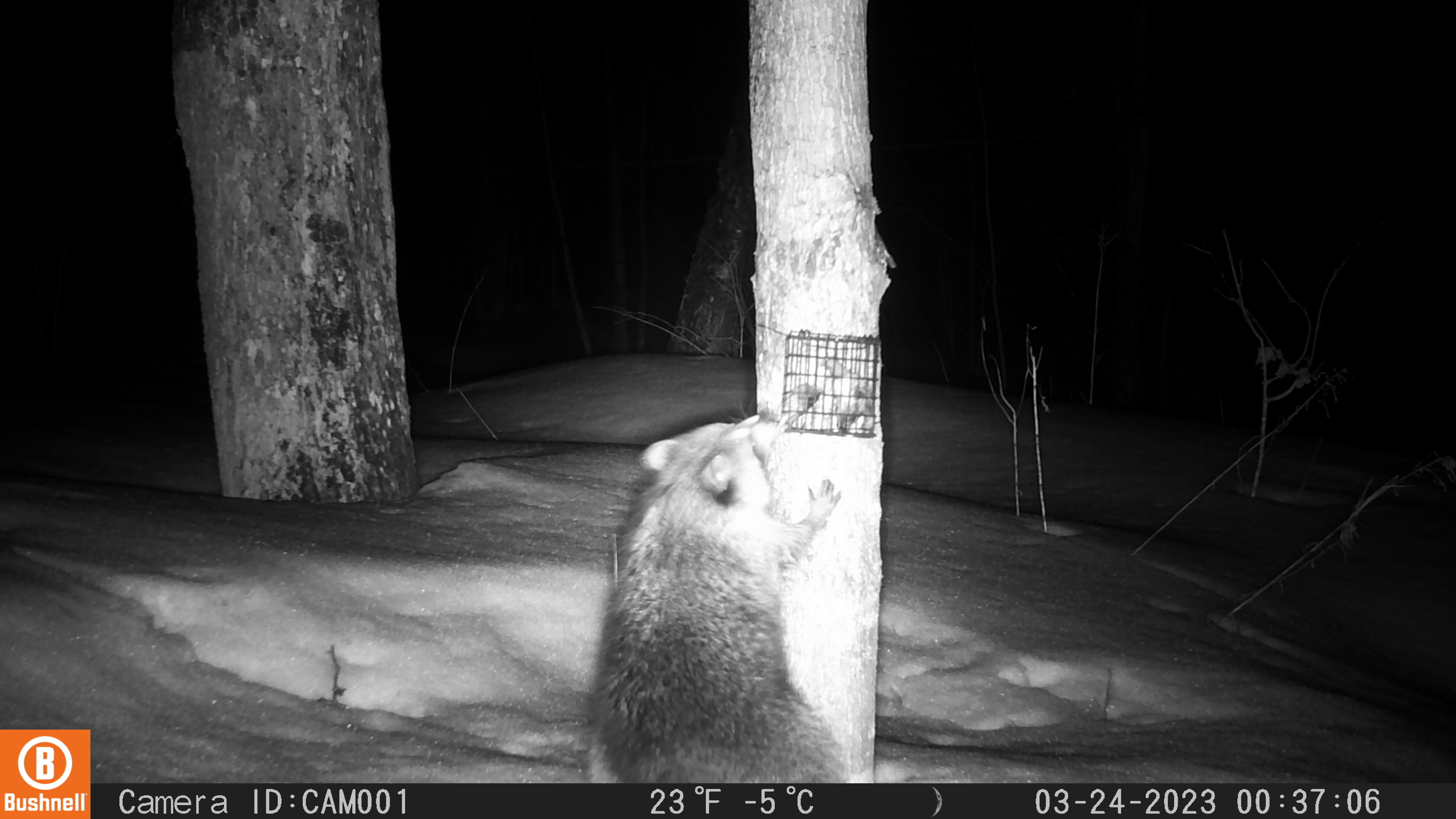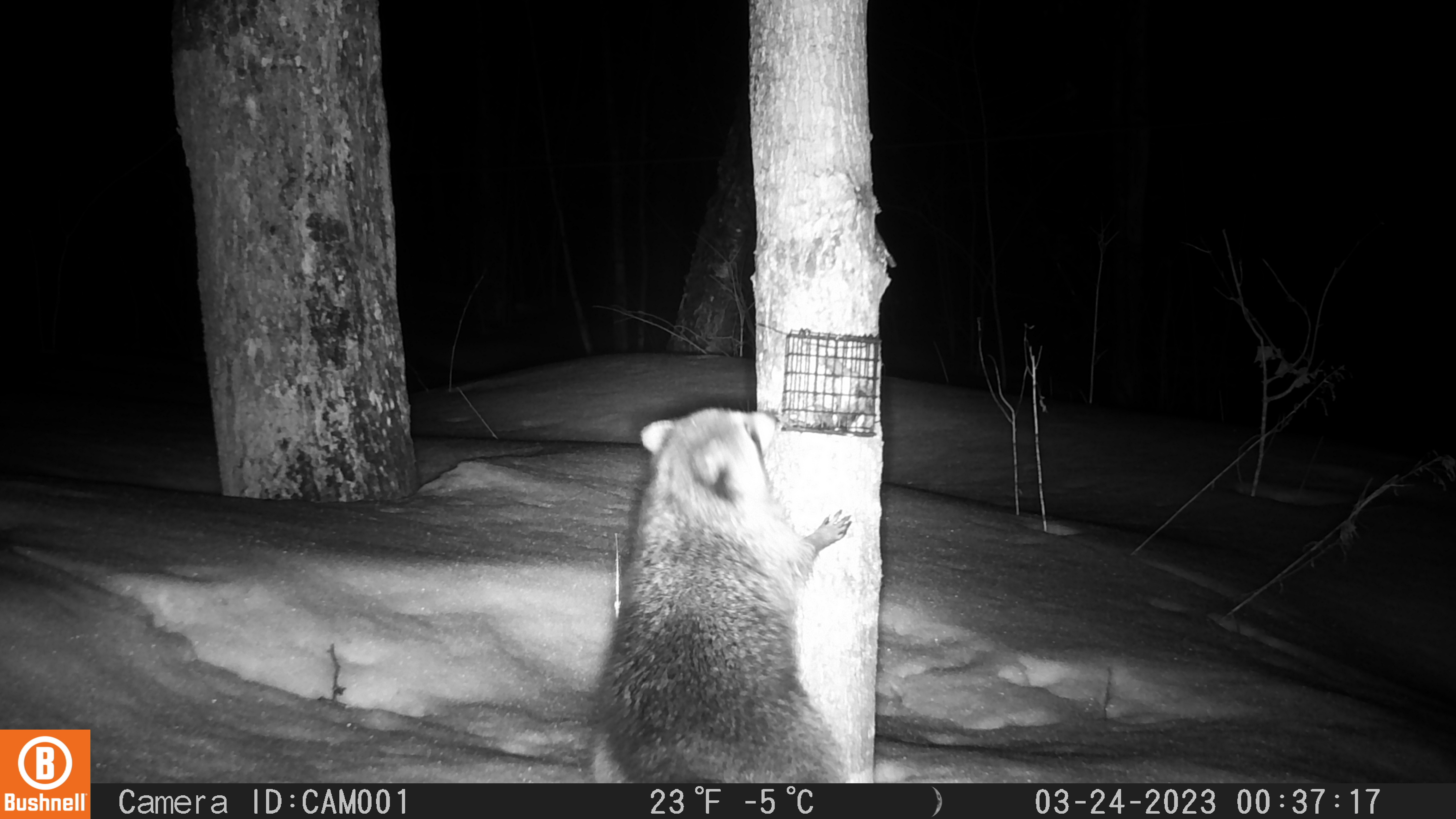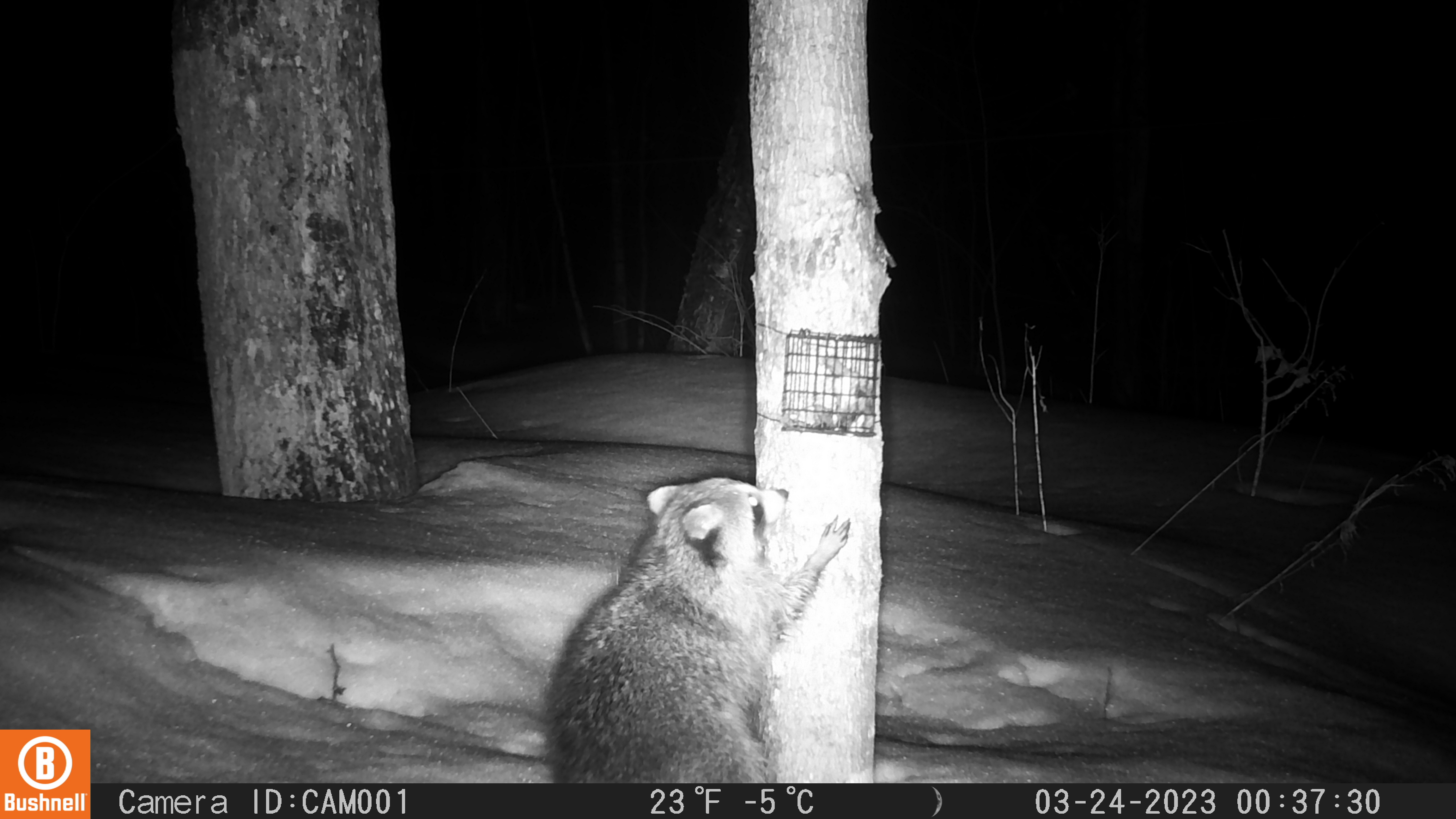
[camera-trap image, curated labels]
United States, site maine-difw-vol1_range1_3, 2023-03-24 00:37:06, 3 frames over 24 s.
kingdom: Animalia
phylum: Chordata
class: Mammalia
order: Carnivora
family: Procyonidae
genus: Procyon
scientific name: Procyon lotor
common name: raccoon